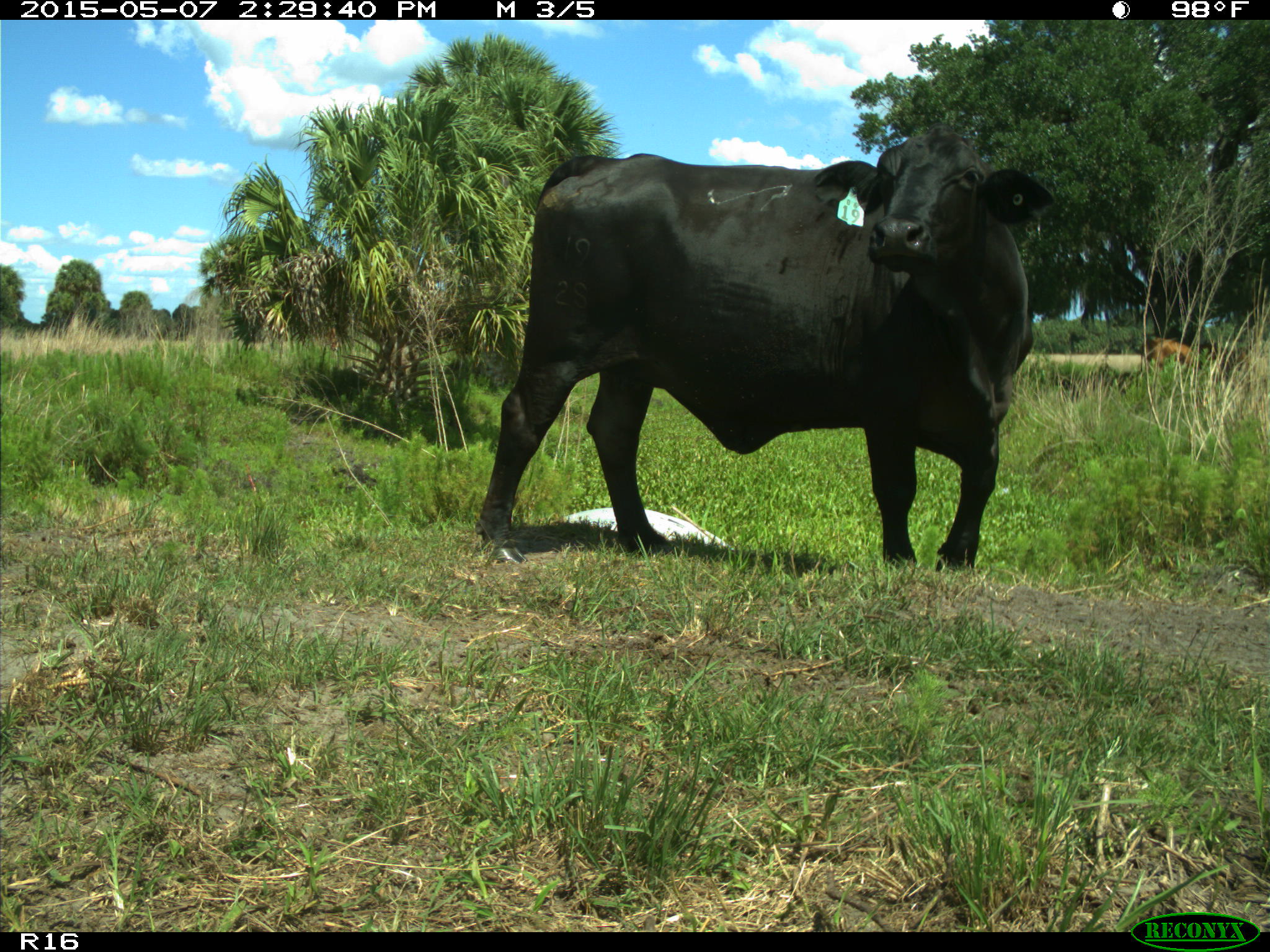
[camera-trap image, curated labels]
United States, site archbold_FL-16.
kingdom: Animalia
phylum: Chordata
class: Mammalia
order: Artiodactyla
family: Bovidae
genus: Bos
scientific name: Bos taurus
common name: domestic cow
Bos taurus (domestic cow).